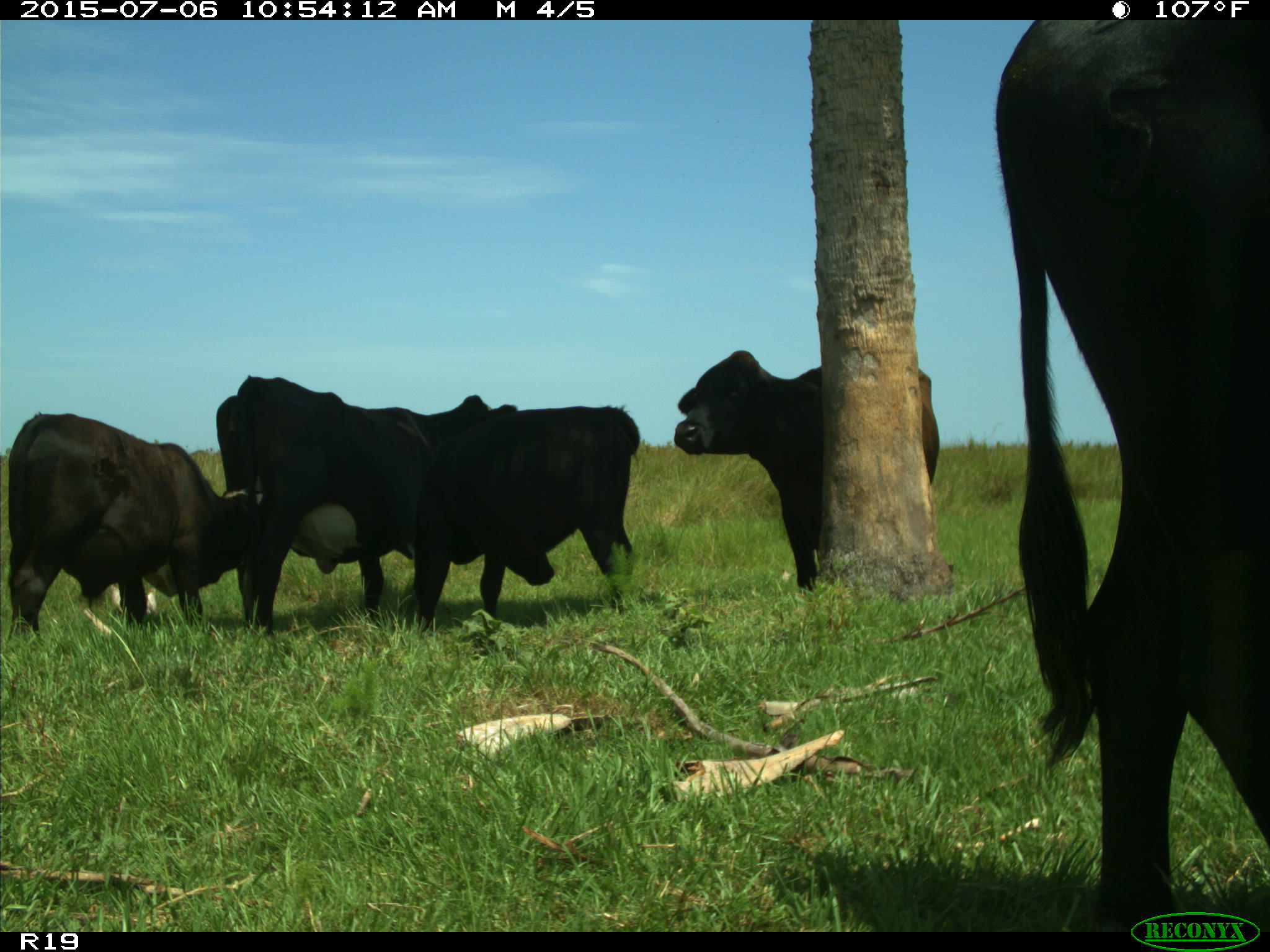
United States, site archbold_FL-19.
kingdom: Animalia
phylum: Chordata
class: Mammalia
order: Artiodactyla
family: Bovidae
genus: Bos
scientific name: Bos taurus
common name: domestic cow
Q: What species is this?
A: Bos taurus (domestic cow).